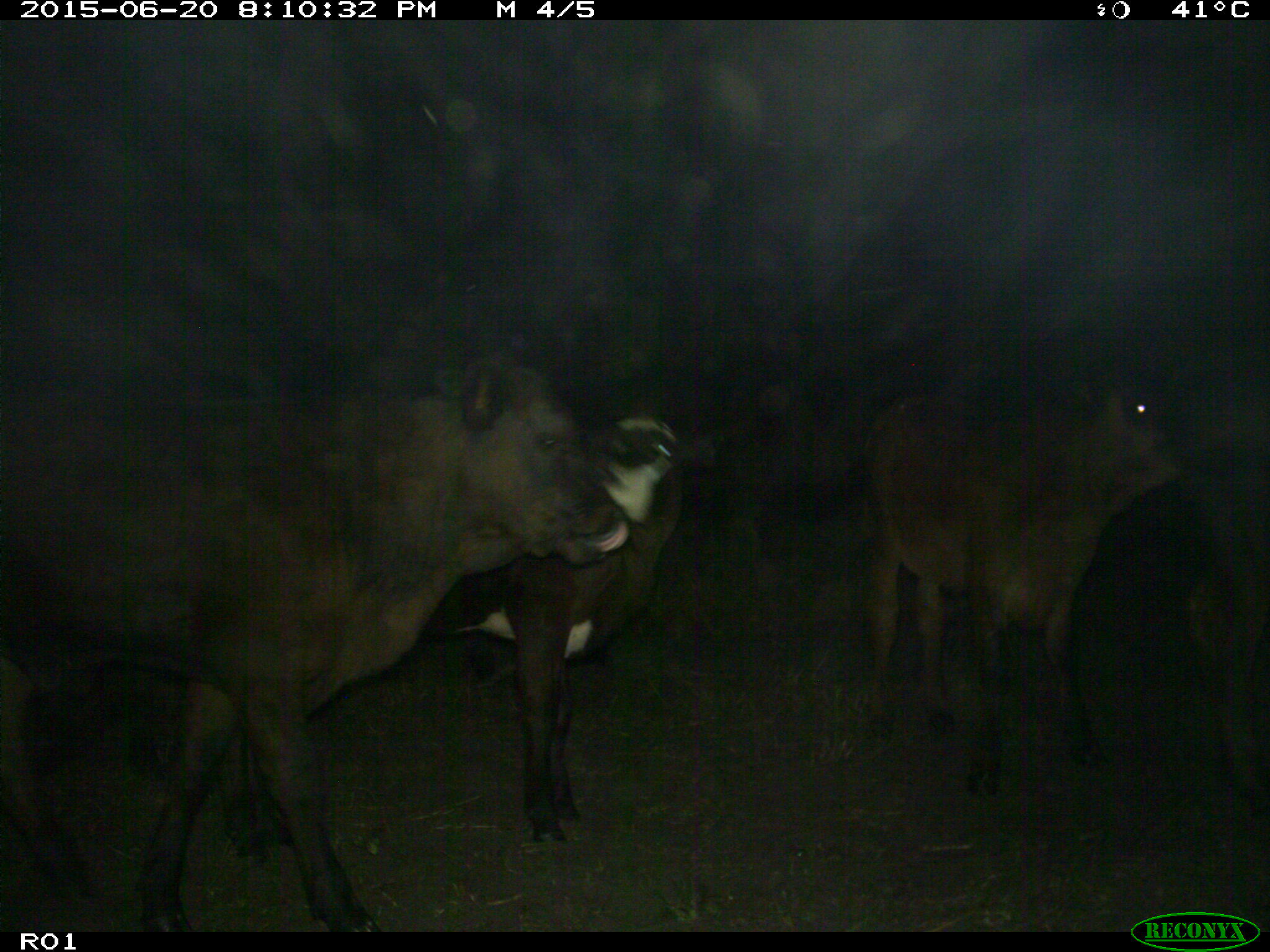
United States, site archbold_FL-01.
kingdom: Animalia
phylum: Chordata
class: Mammalia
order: Artiodactyla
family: Bovidae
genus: Bos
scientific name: Bos taurus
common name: domestic cow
Bos taurus (domestic cow).